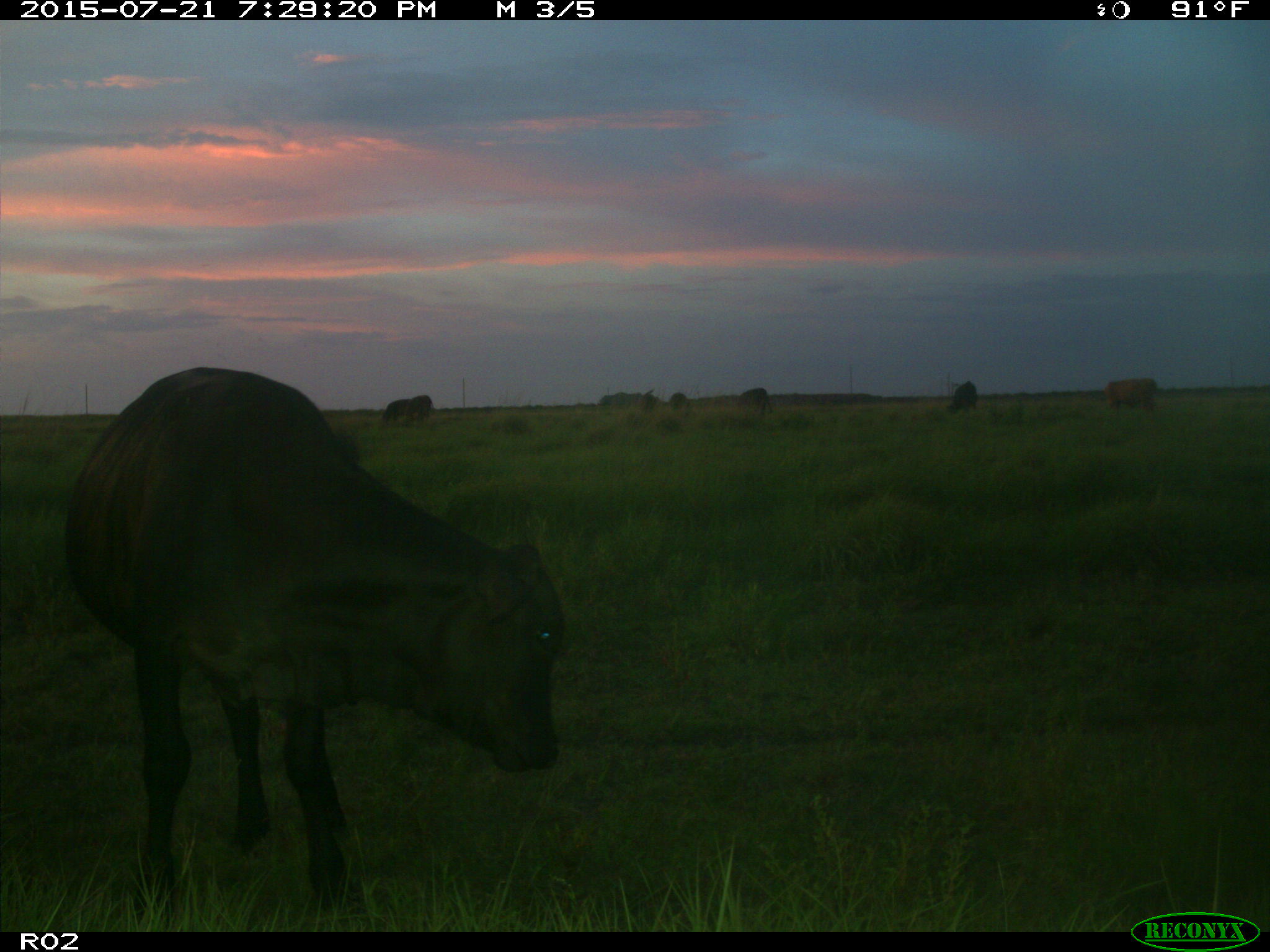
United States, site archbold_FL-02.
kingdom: Animalia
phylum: Chordata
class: Mammalia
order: Artiodactyla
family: Bovidae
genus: Bos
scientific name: Bos taurus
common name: domestic cow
Bos taurus (domestic cow).